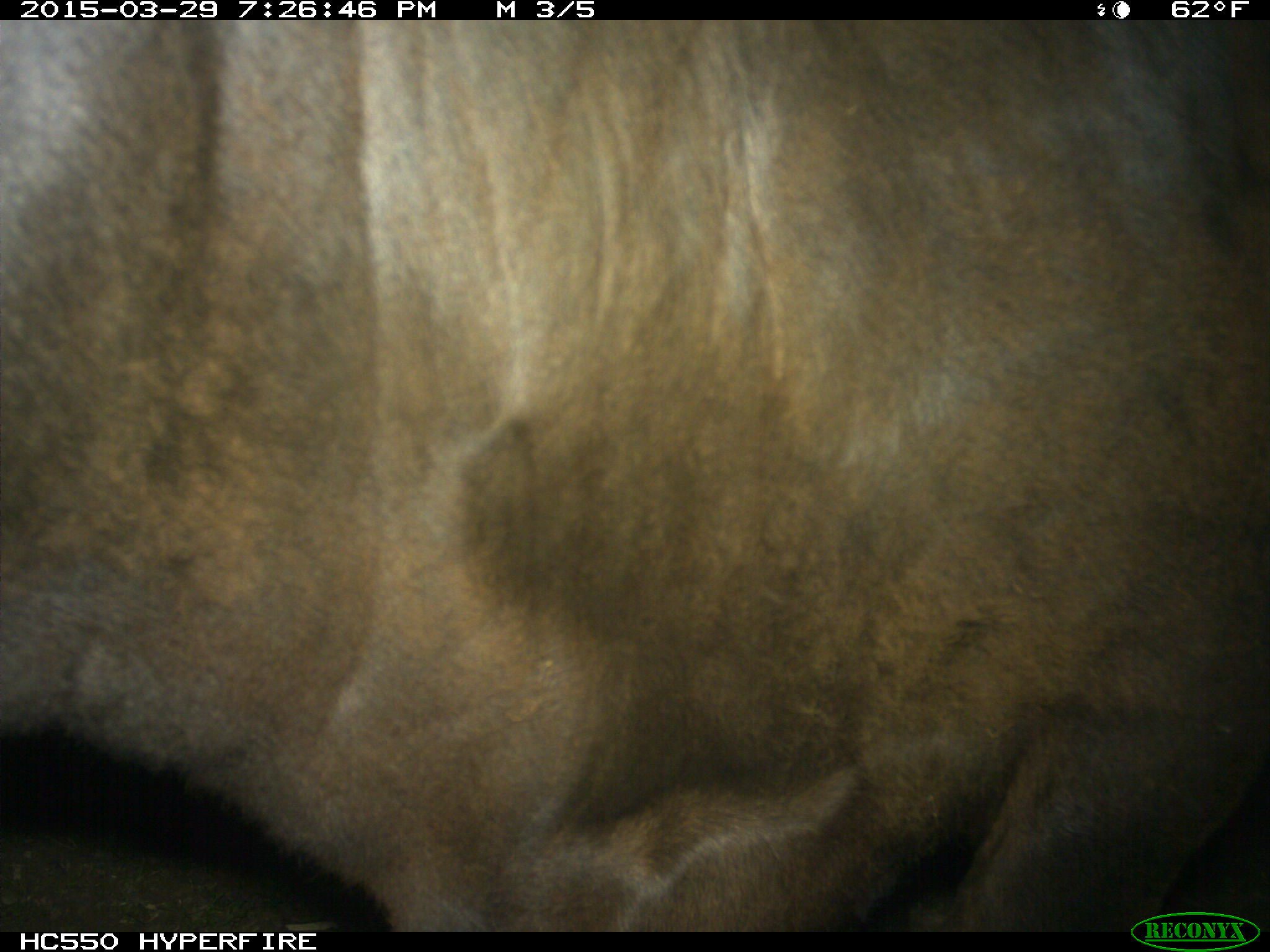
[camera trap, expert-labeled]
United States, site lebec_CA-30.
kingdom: Animalia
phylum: Chordata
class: Mammalia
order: Artiodactyla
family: Bovidae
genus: Bos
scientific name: Bos taurus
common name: domestic cow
Bos taurus (domestic cow).